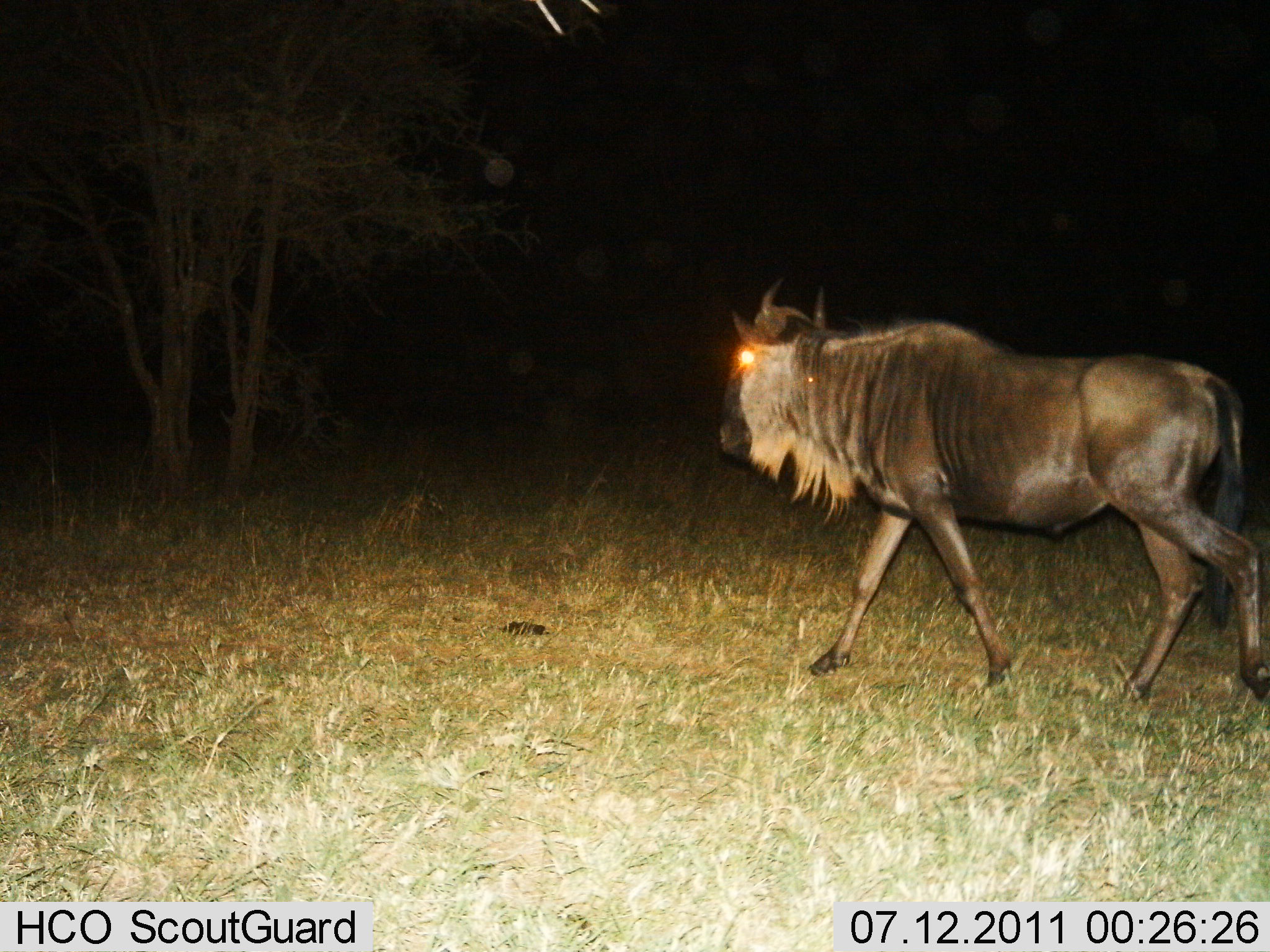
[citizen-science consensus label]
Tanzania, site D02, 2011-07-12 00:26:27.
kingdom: Animalia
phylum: Chordata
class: Mammalia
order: Artiodactyla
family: Bovidae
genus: Connochaetes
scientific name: Connochaetes taurinus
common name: blue wildebeest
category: wildebeest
Wildebeest (blue wildebeest) (Connochaetes taurinus), count 1. Behavior (volunteer vote fractions): standing 0%, resting 0%, moving 100%, interacting 0%. Young present (vote fraction): 0%. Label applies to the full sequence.